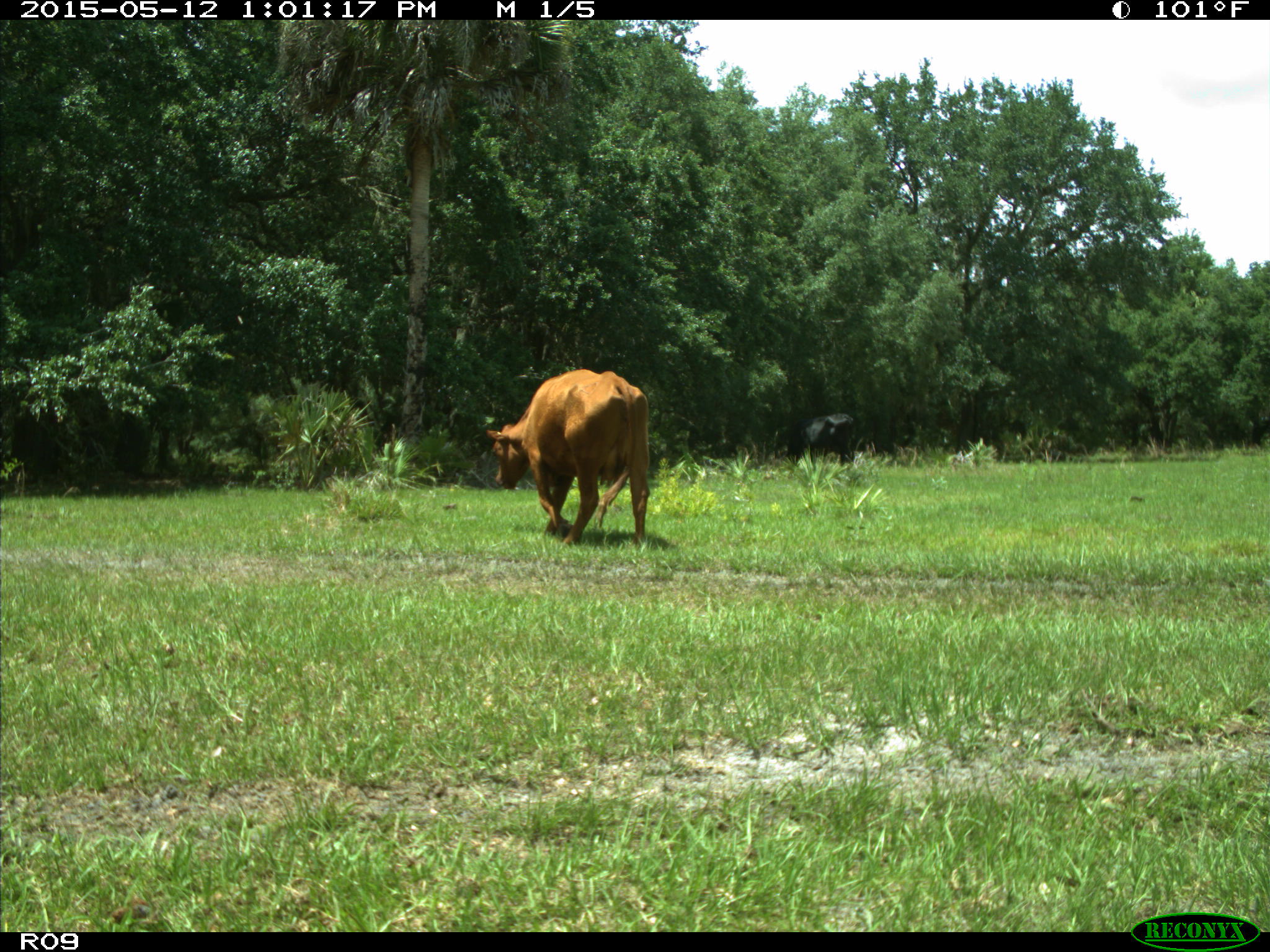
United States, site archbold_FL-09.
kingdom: Animalia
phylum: Chordata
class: Mammalia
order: Artiodactyla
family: Bovidae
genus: Bos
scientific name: Bos taurus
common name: domestic cow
Bos taurus (domestic cow).